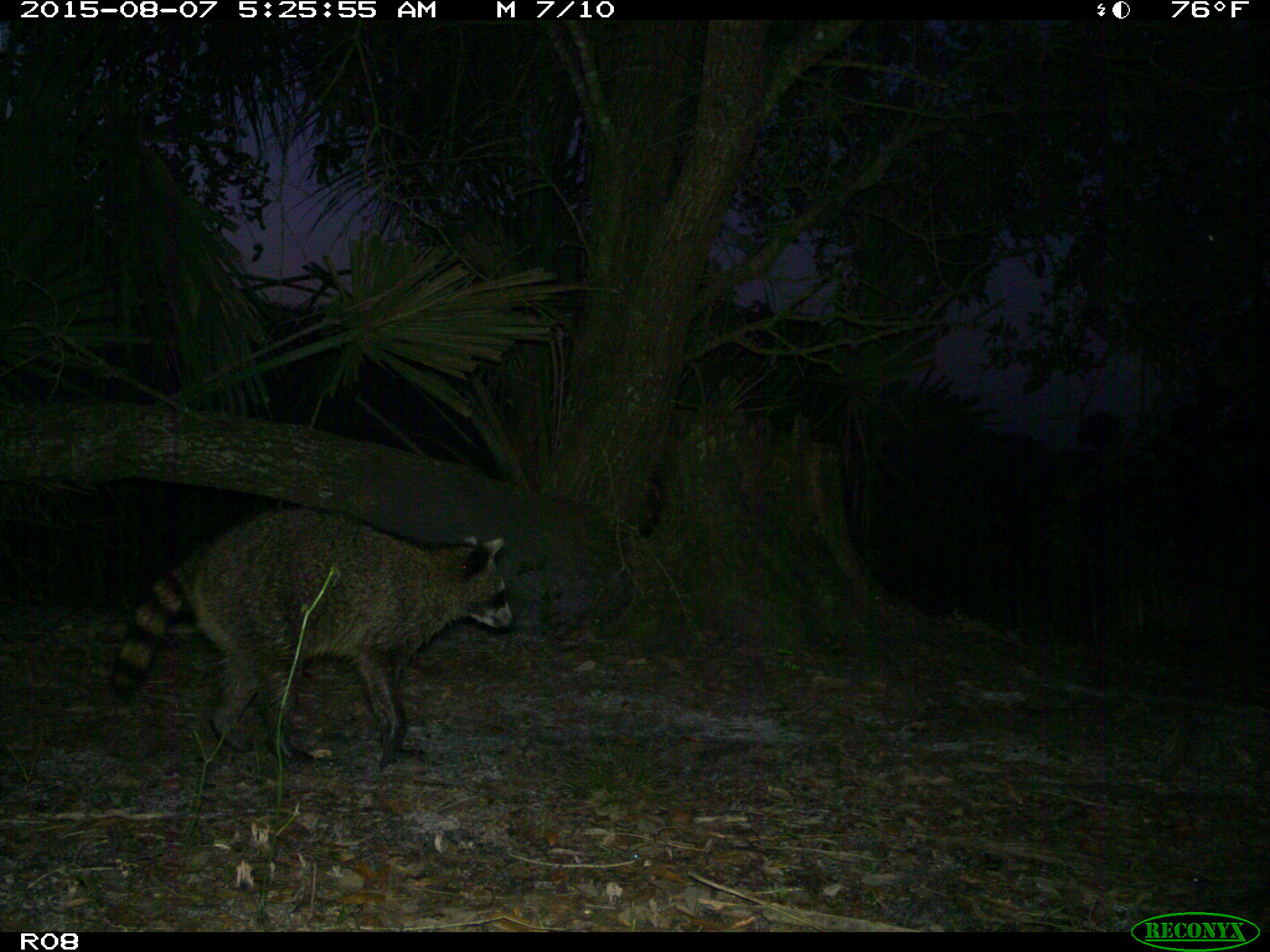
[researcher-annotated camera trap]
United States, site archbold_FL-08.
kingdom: Animalia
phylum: Chordata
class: Mammalia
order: Carnivora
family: Procyonidae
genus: Procyon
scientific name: Procyon lotor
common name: common raccoon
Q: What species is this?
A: Procyon lotor (common raccoon).